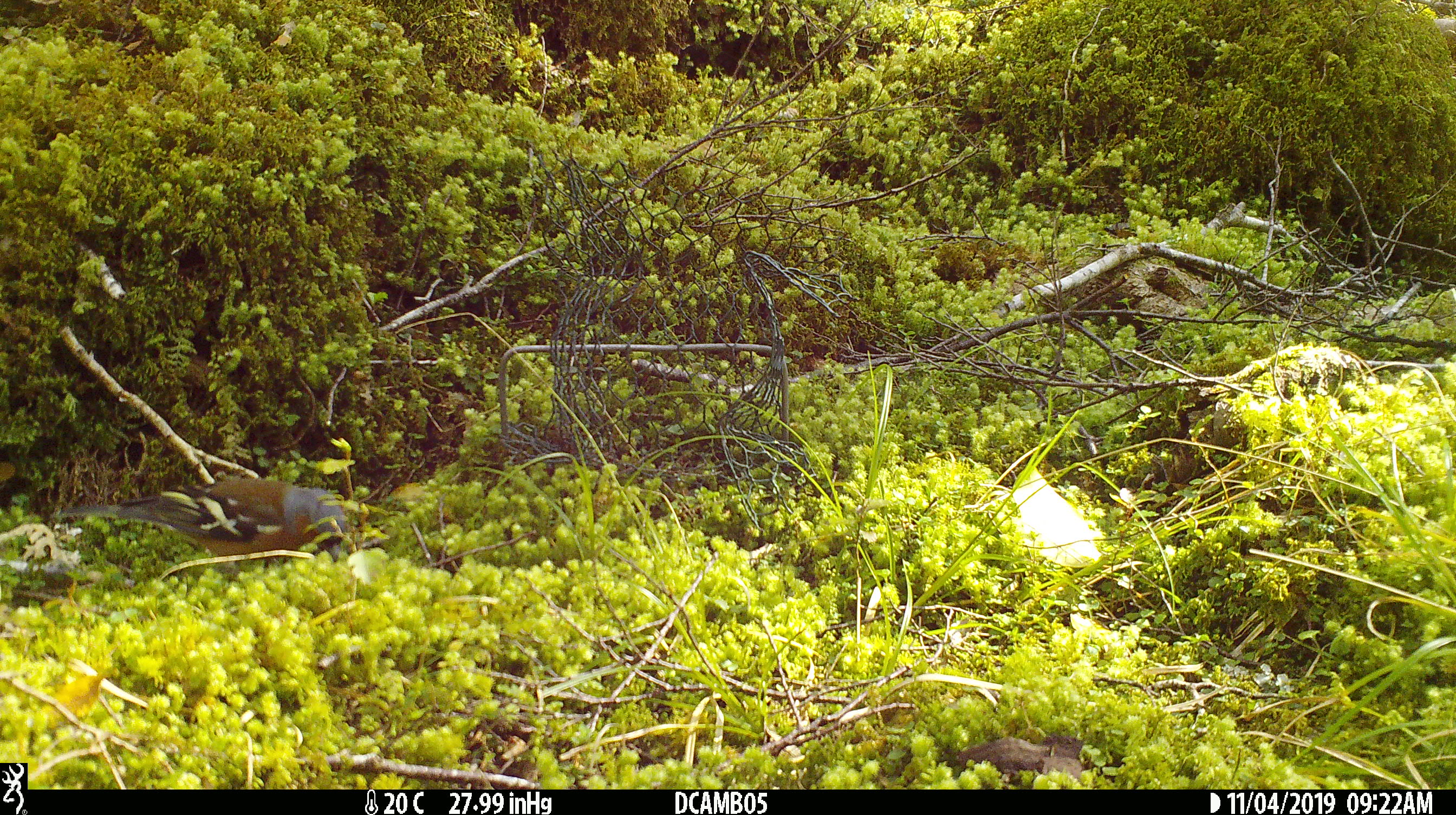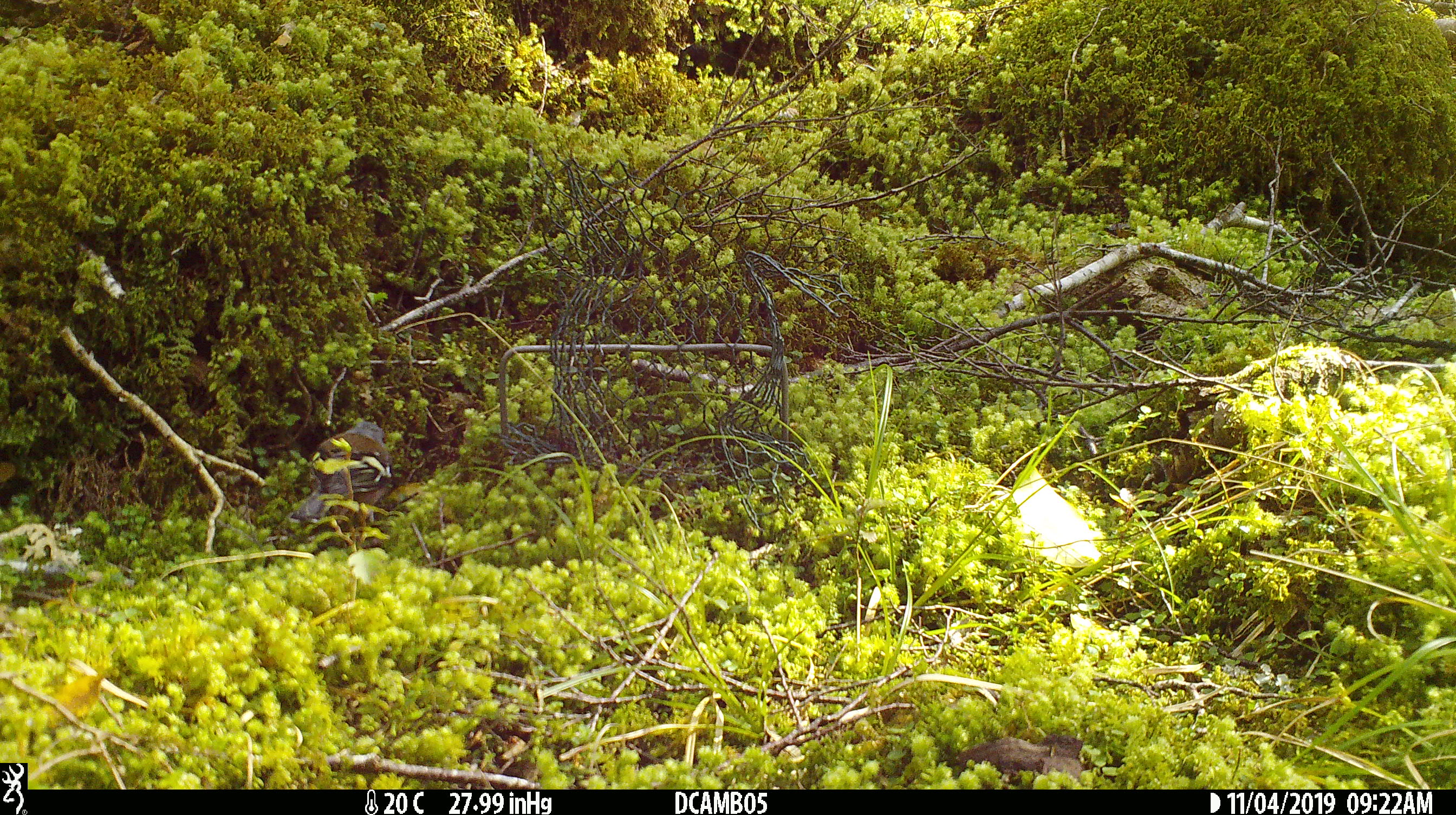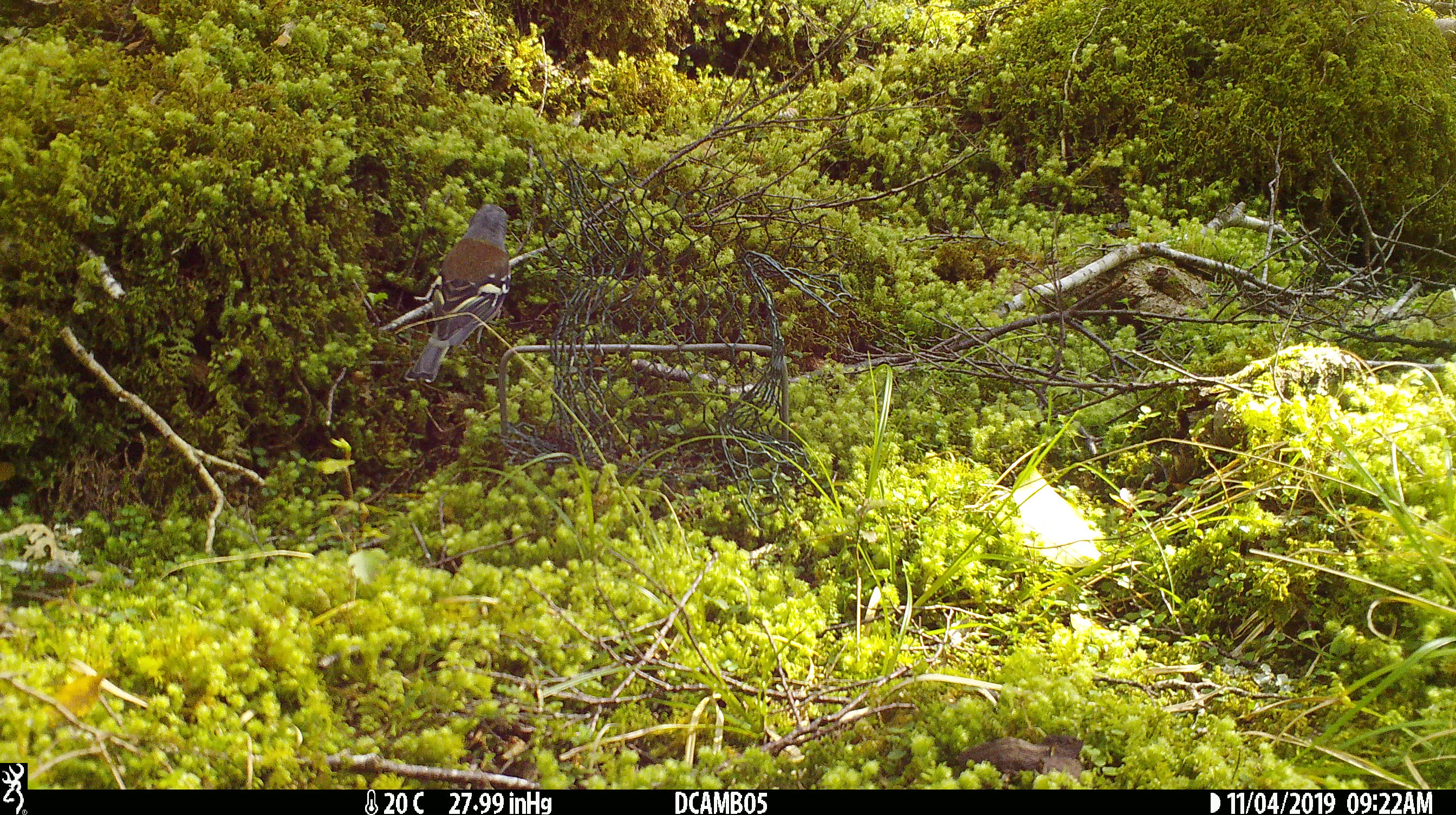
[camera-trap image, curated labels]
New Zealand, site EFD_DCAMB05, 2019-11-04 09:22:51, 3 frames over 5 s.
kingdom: Animalia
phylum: Chordata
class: Aves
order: Passeriformes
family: Fringillidae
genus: Fringilla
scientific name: Fringilla coelebs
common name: common chaffinch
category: chaffinch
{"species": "chaffinch (common chaffinch) (Fringilla coelebs)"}